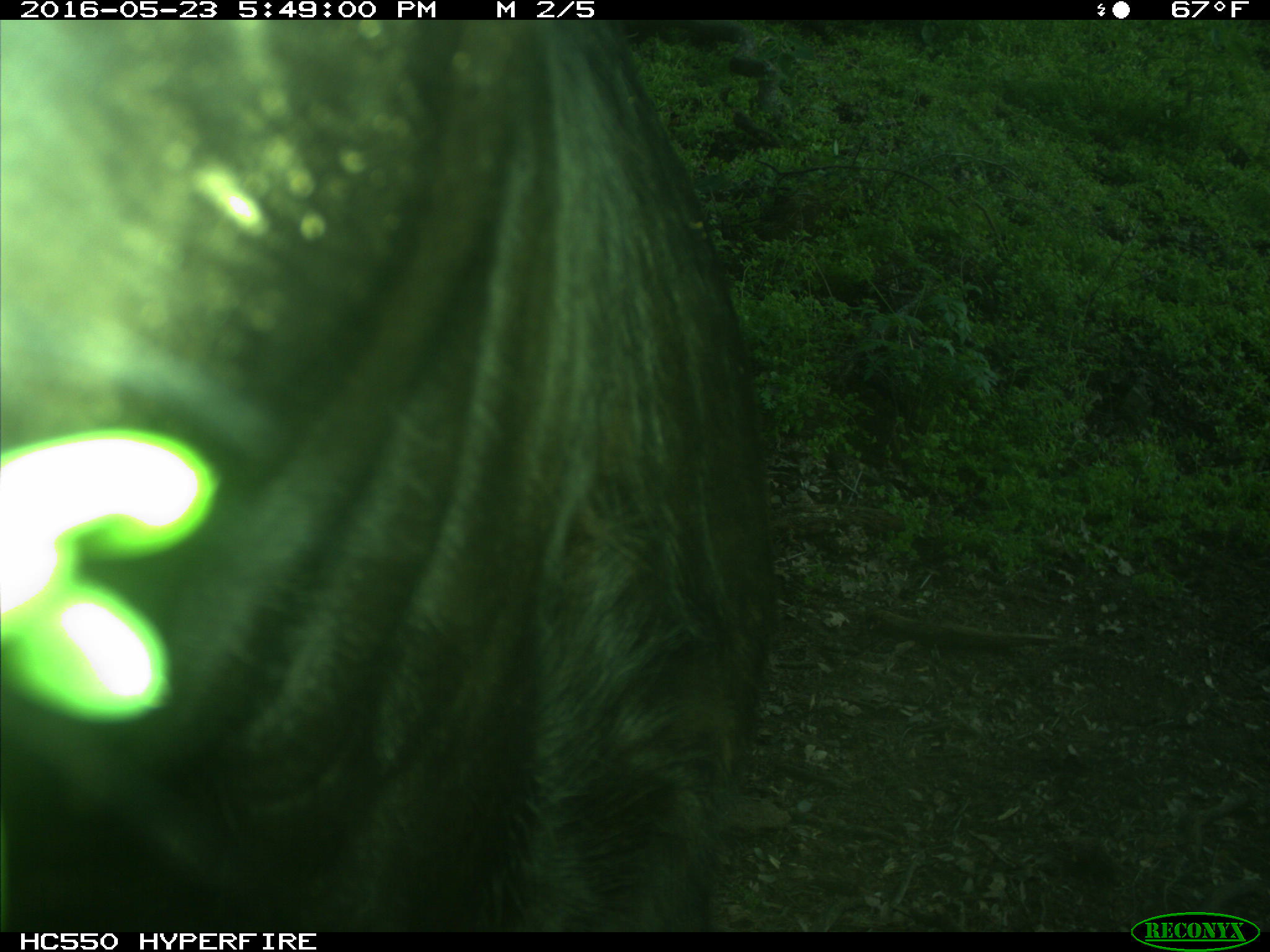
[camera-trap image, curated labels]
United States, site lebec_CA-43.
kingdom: Animalia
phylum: Chordata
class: Mammalia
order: Artiodactyla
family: Bovidae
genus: Bos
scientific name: Bos taurus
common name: domestic cow